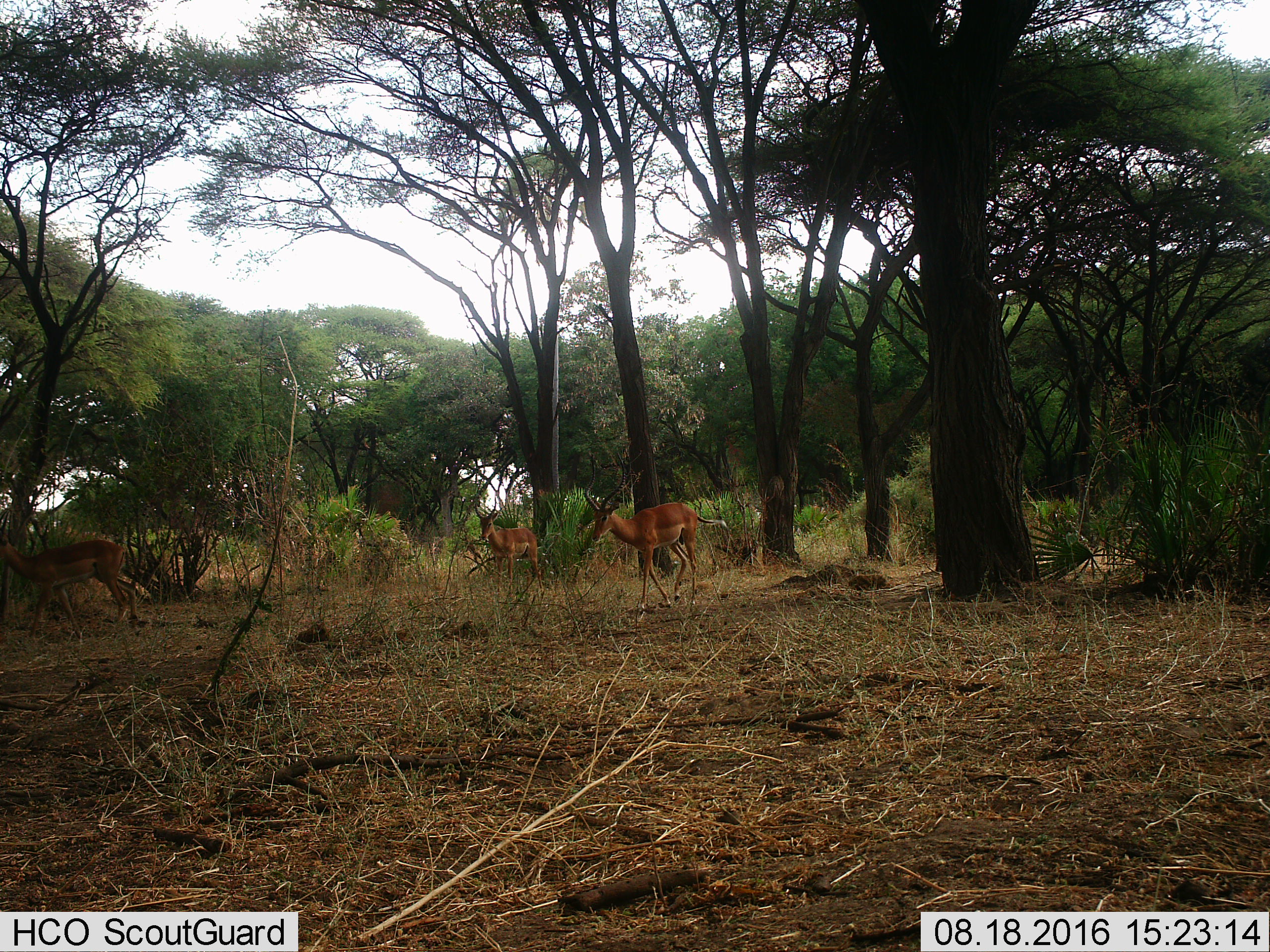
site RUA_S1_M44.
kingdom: Animalia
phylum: Chordata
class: Mammalia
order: Artiodactyla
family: Bovidae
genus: Aepyceros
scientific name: Aepyceros melampus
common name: impala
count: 3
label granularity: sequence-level